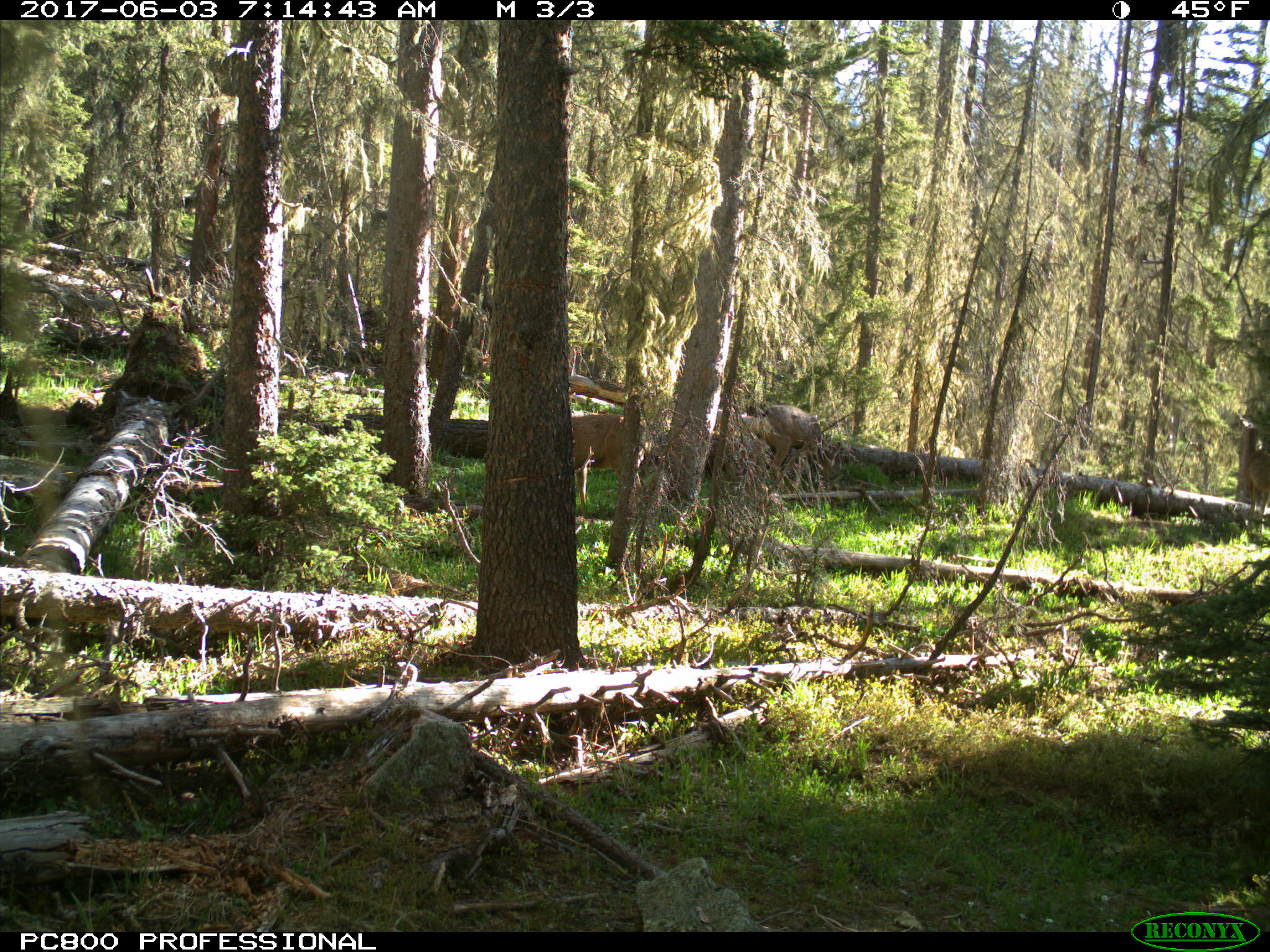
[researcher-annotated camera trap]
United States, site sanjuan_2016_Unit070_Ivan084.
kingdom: Animalia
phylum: Chordata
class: Mammalia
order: Artiodactyla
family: Cervidae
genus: Odocoileus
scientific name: Odocoileus hemionus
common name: mule deer